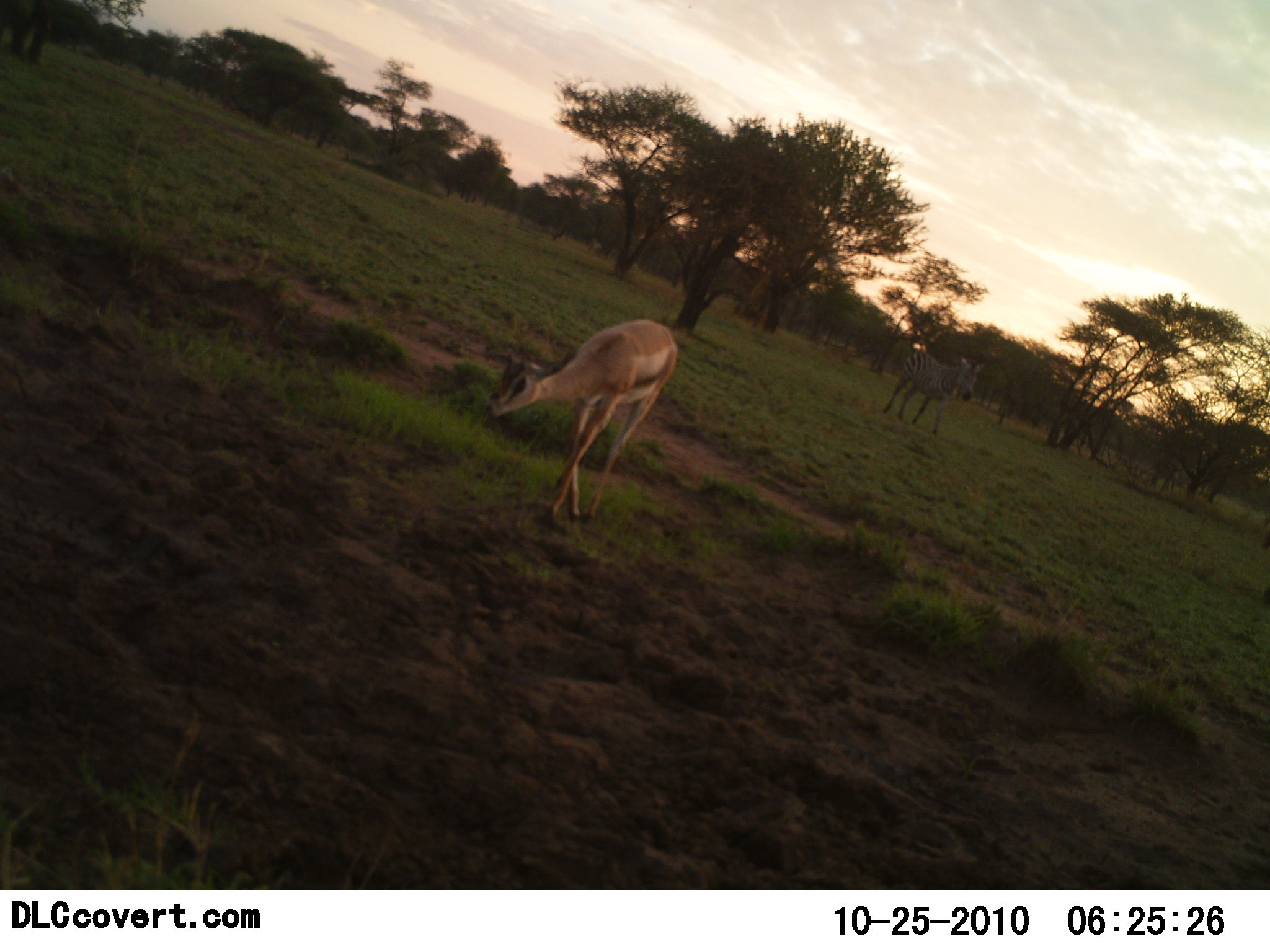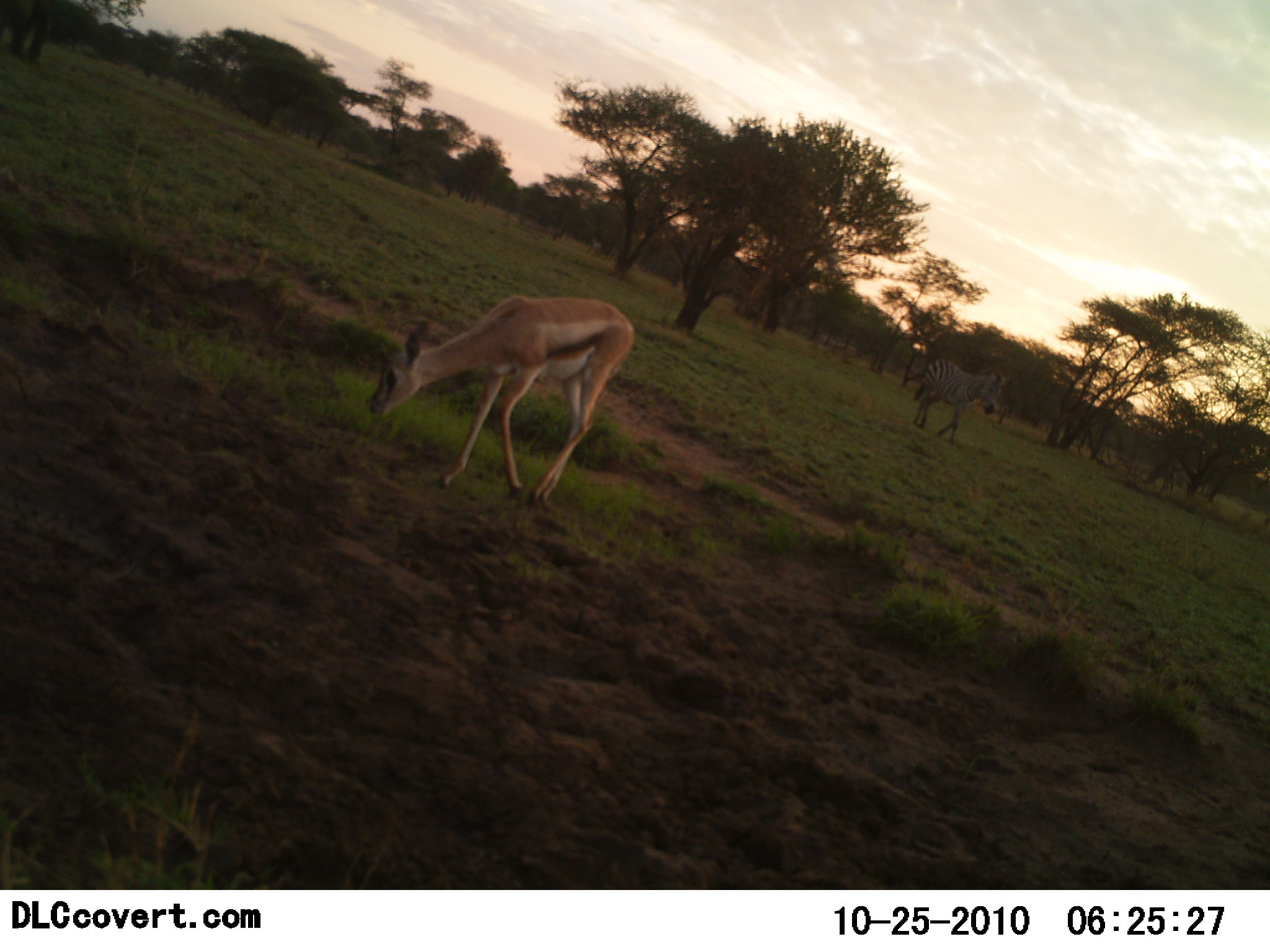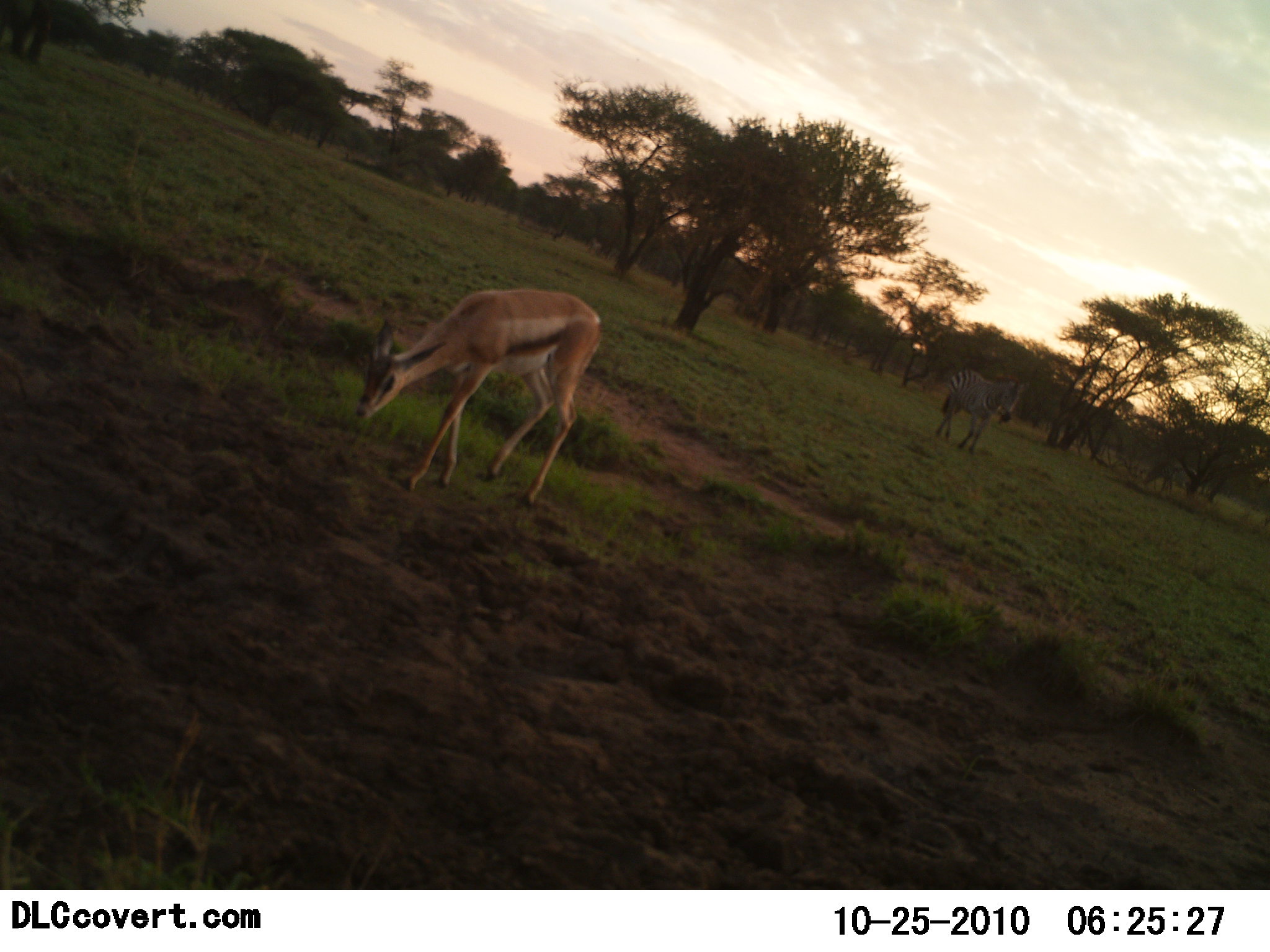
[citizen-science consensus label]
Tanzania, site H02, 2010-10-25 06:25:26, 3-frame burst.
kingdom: Animalia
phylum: Chordata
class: Mammalia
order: Artiodactyla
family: Bovidae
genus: Eudorcas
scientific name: Eudorcas thomsonii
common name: thomson's gazelle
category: gazellethomsons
Gazellethomsons (thomson's gazelle) (Eudorcas thomsonii), count 1. Behavior (volunteer vote fractions): standing 12%, resting 0%, moving 44%, interacting 0%. Young present (vote fraction): 0%. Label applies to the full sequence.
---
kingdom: Animalia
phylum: Chordata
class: Mammalia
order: Perissodactyla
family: Equidae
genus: Equus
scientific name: Equus quagga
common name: plains zebra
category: zebra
Zebra (plains zebra) (Equus quagga), count 1. Behavior (volunteer vote fractions): standing 19%, resting 0%, moving 100%, interacting 0%. Young present (vote fraction): 0%. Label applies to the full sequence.